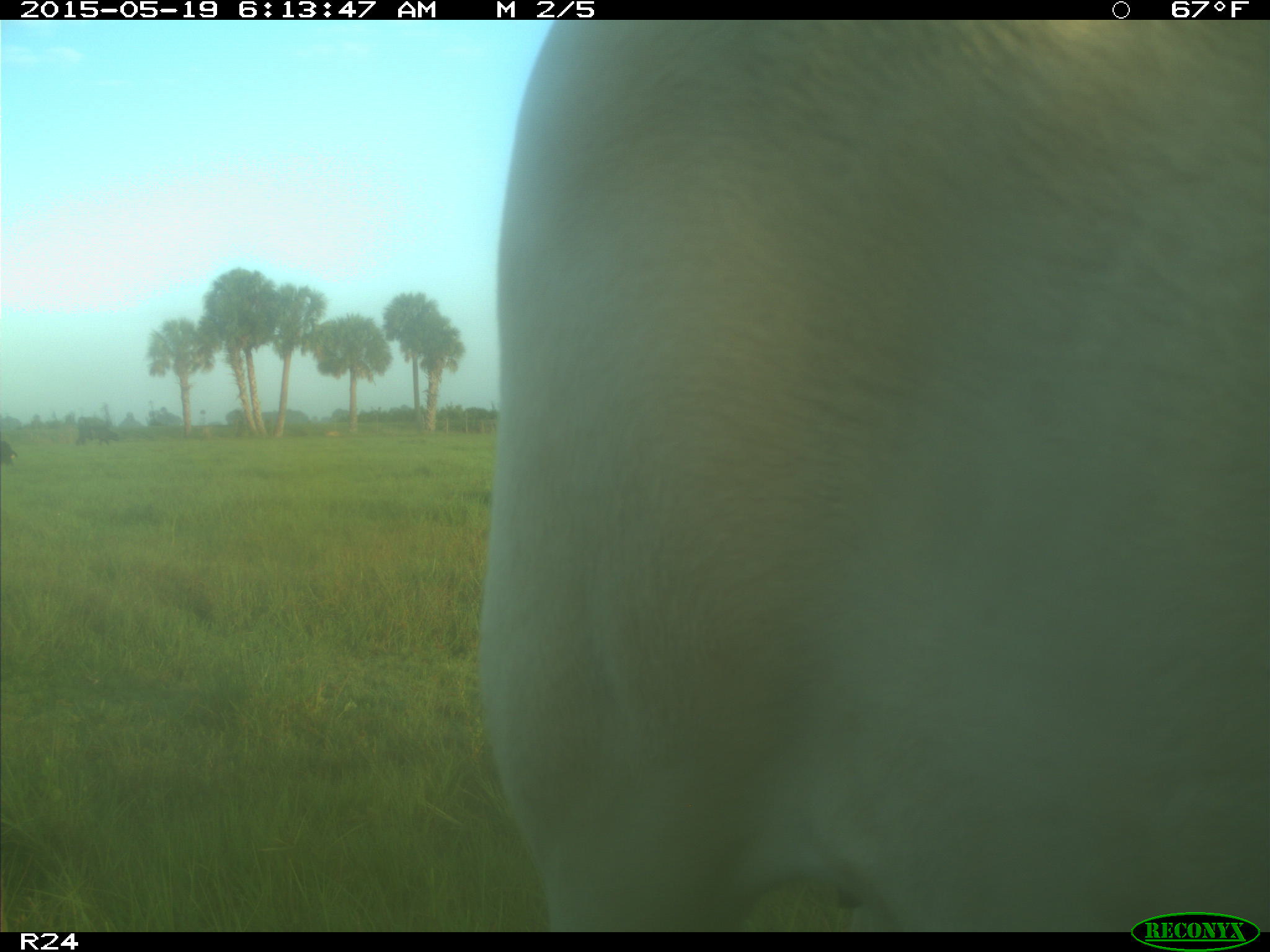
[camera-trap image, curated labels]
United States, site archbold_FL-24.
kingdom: Animalia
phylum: Chordata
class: Mammalia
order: Artiodactyla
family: Bovidae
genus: Bos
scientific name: Bos taurus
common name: domestic cow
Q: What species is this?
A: Bos taurus (domestic cow).